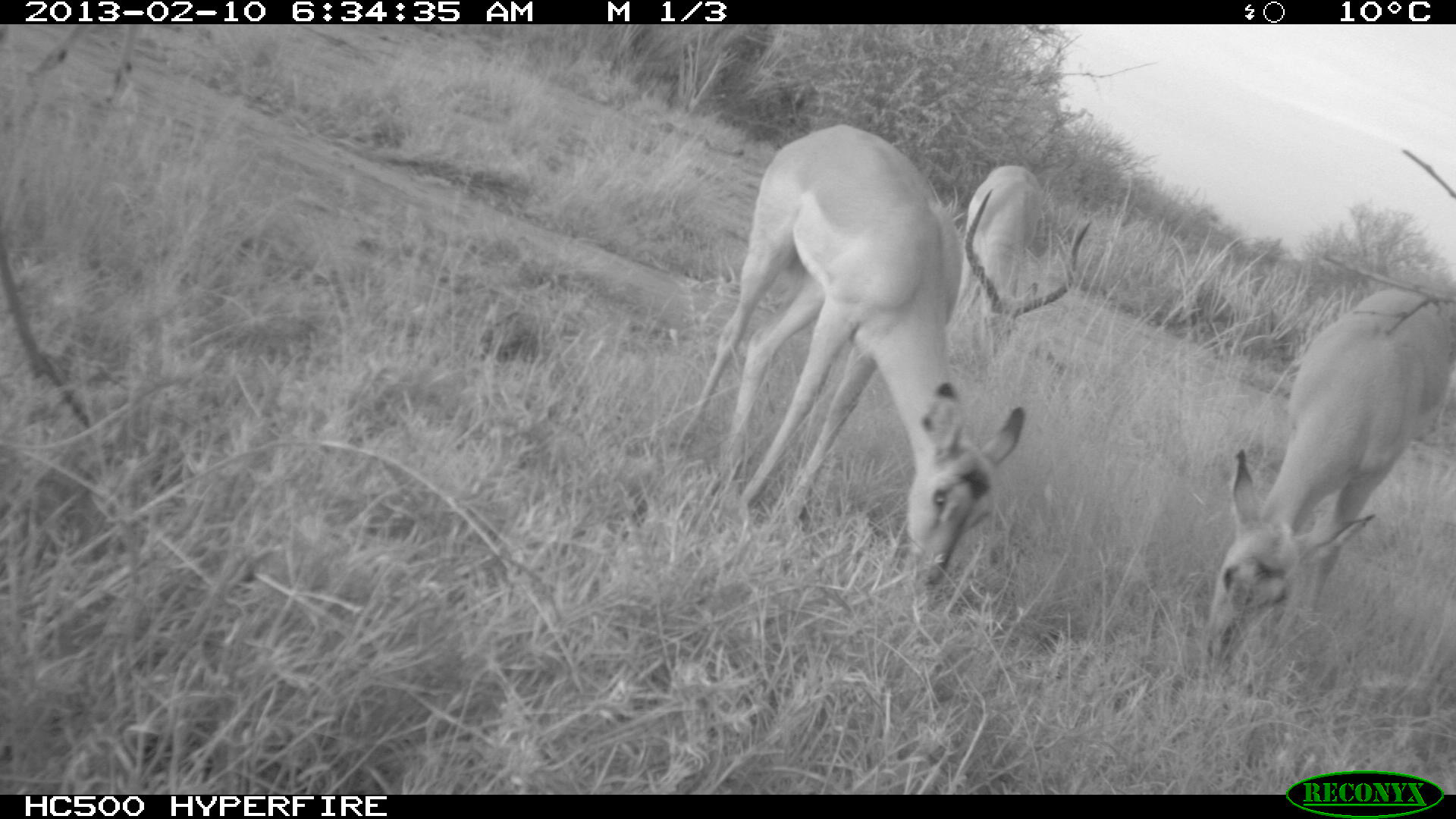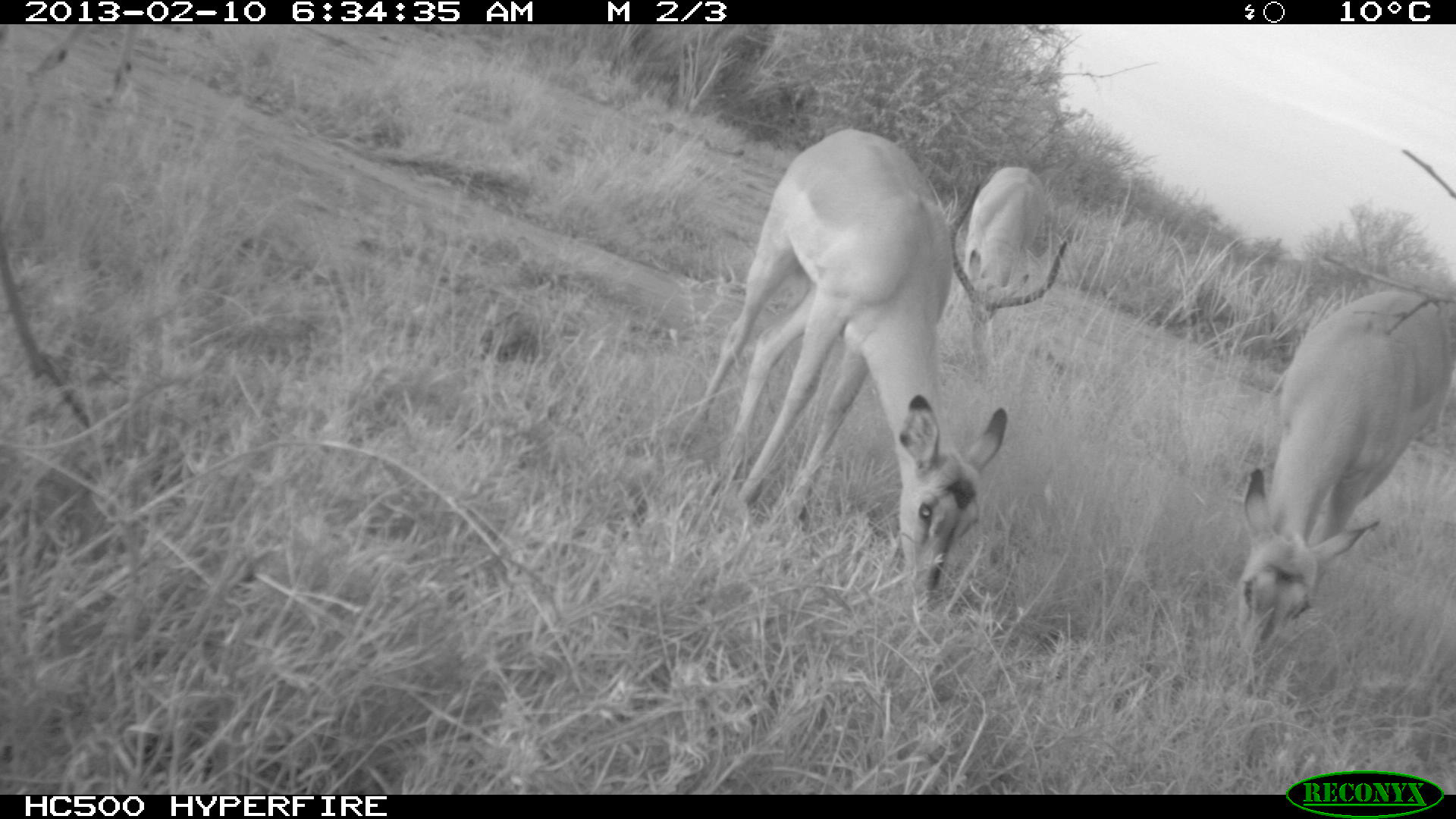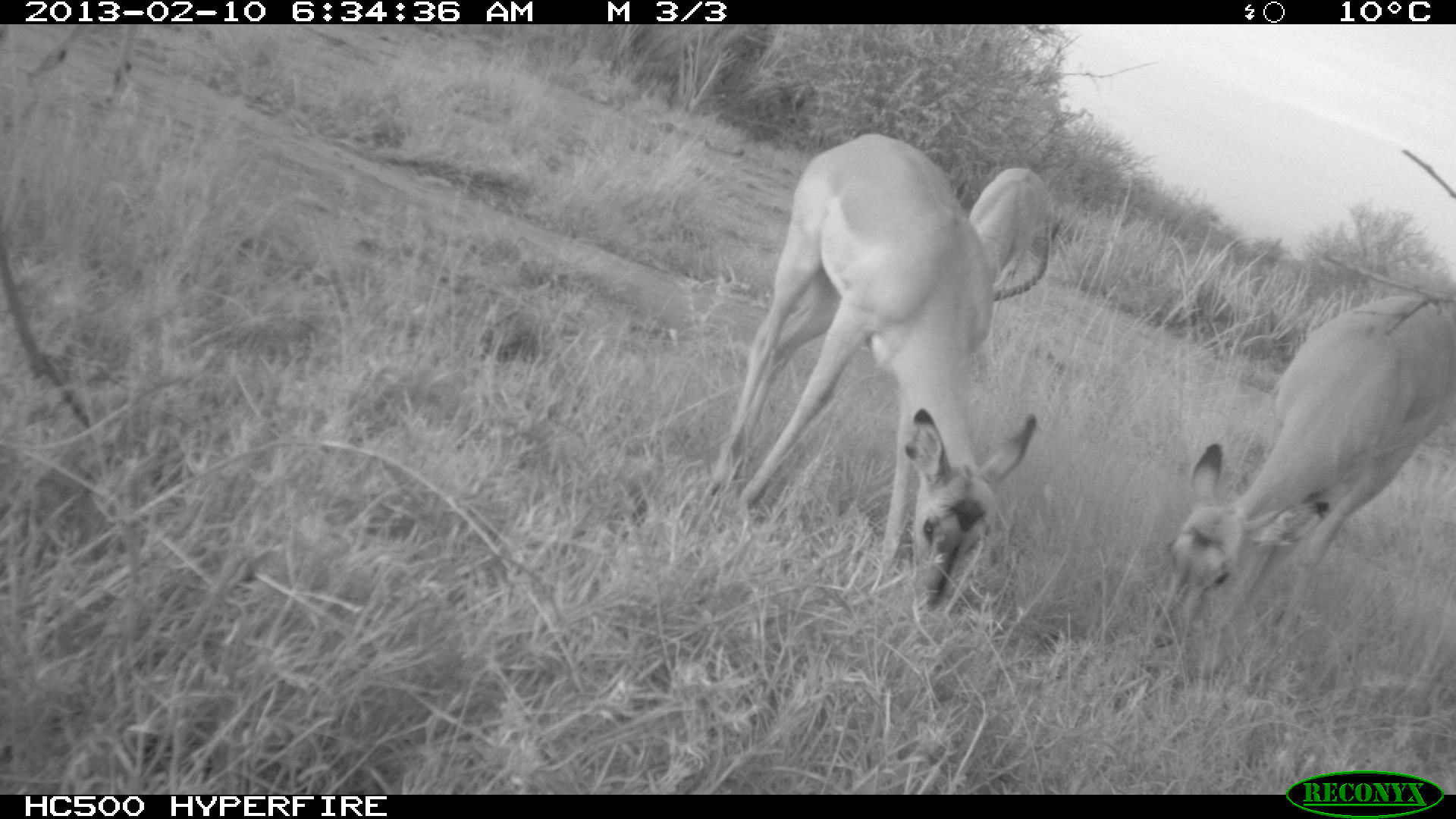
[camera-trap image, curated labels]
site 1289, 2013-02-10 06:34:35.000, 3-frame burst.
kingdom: Animalia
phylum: Chordata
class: Mammalia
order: Artiodactyla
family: Bovidae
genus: Aepyceros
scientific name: Aepyceros melampus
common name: impala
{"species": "Aepyceros melampus (impala)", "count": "4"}